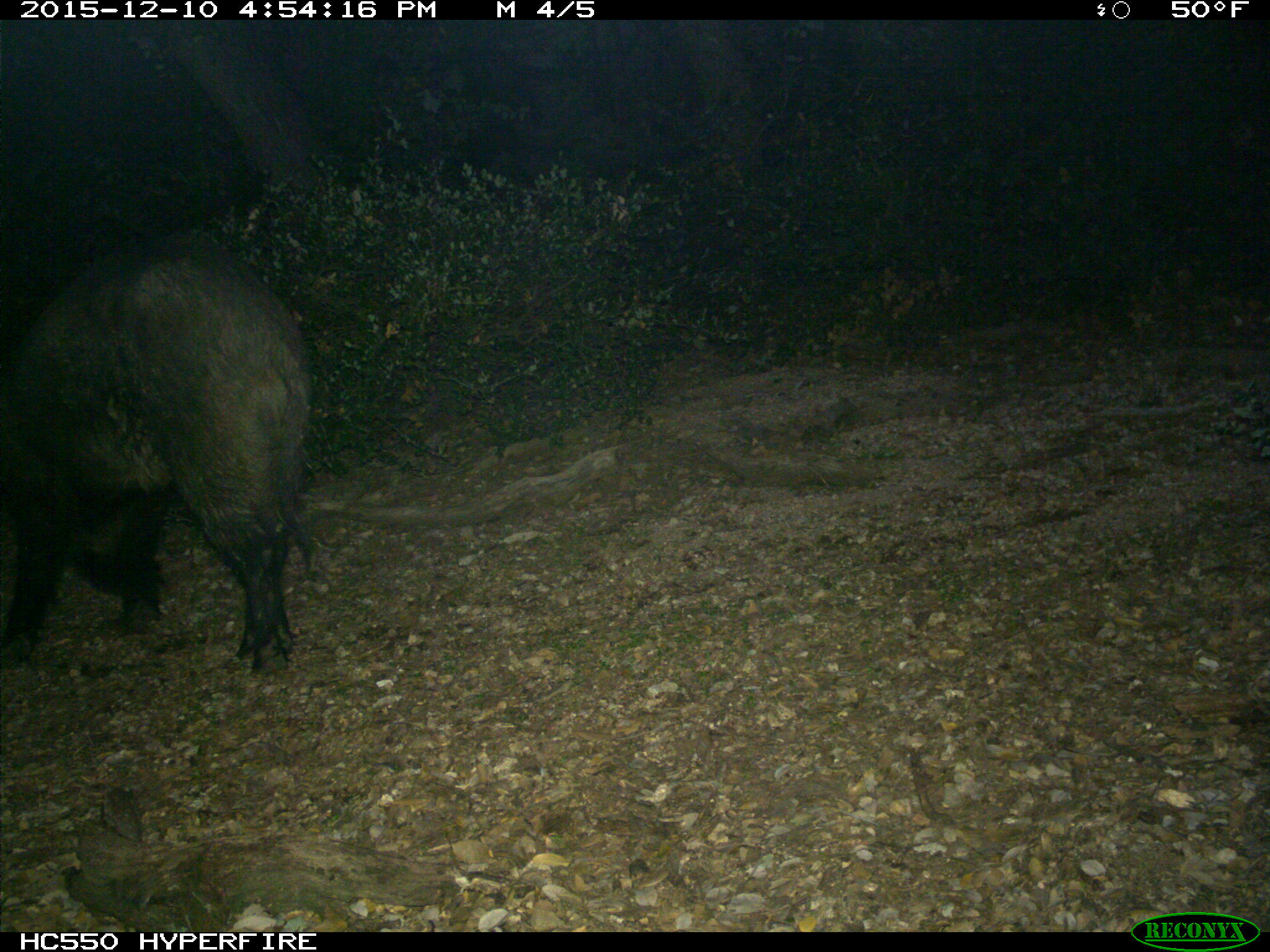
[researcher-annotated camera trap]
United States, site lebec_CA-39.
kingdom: Animalia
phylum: Chordata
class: Mammalia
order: Artiodactyla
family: Suidae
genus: Sus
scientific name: Sus scrofa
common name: wild boar